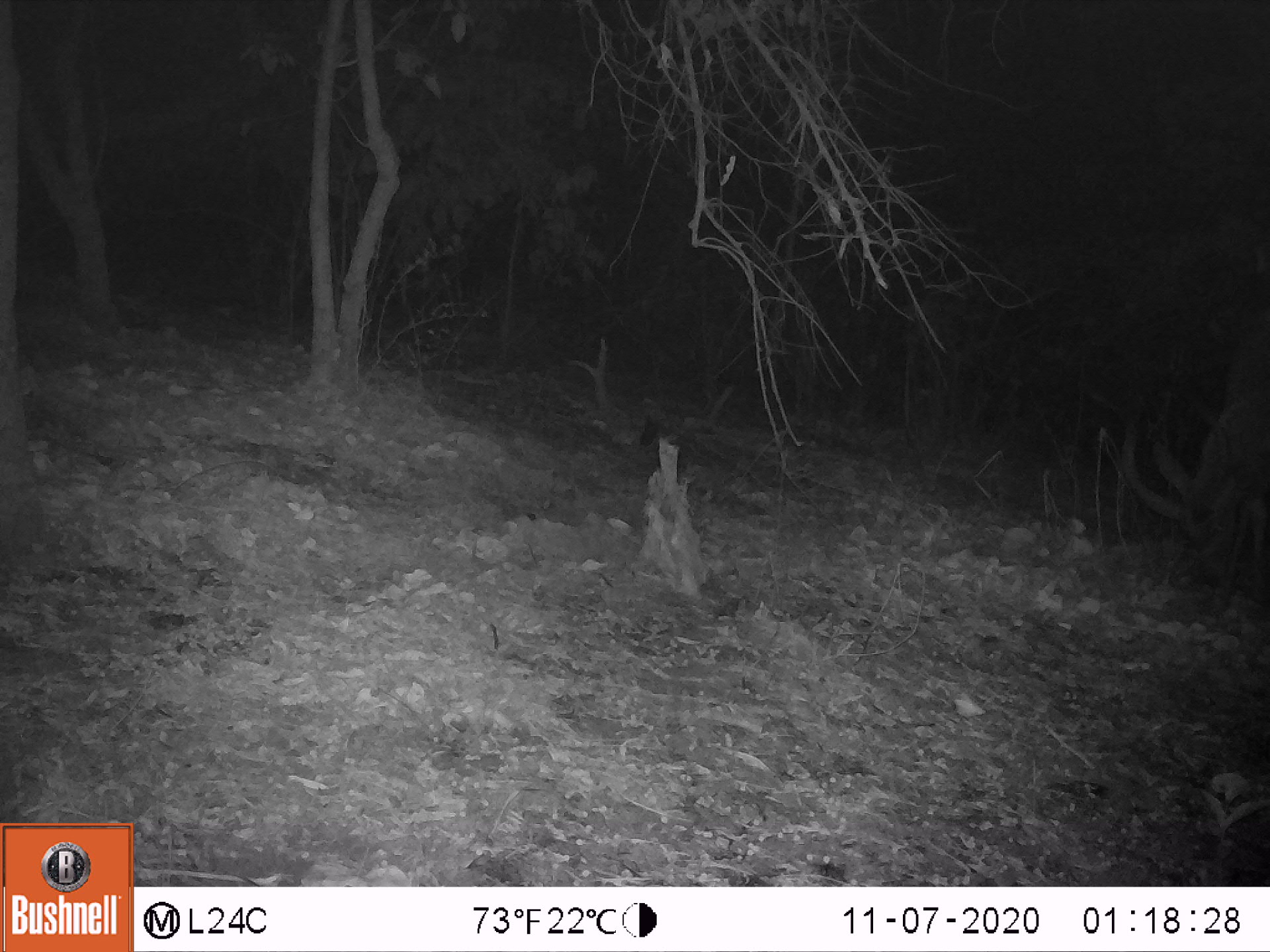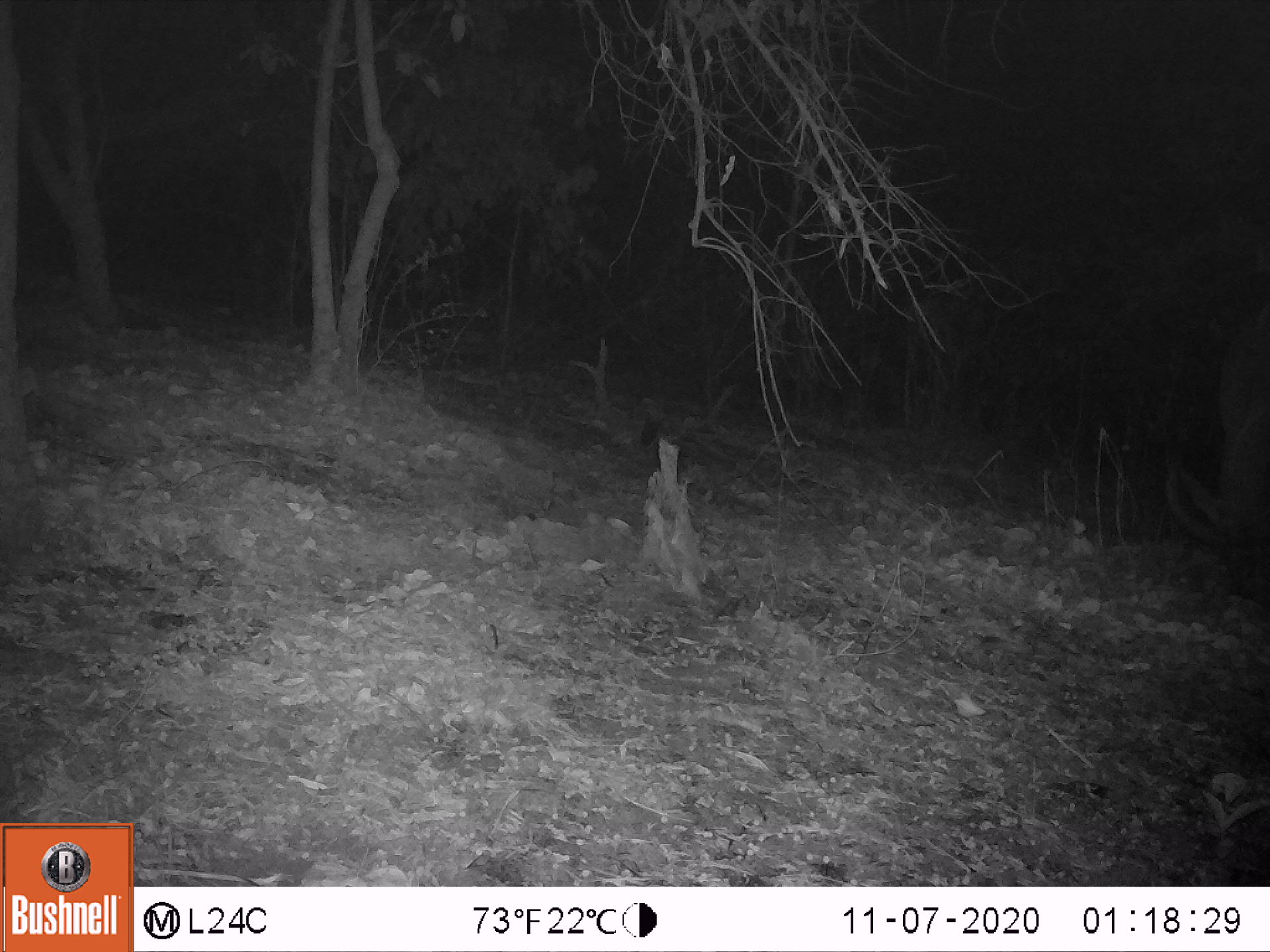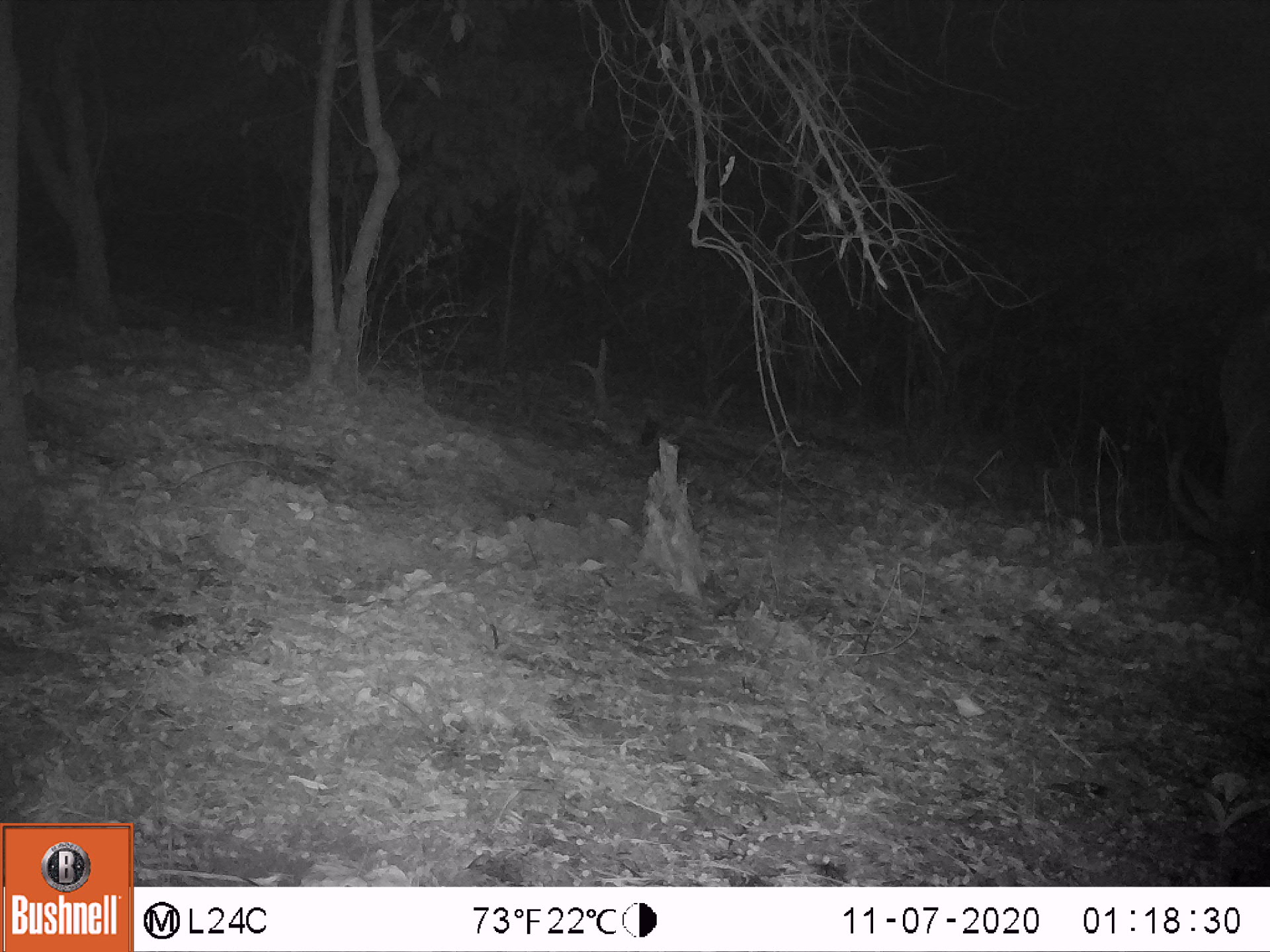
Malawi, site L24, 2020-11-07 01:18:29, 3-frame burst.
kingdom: Animalia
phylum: Chordata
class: Mammalia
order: Artiodactyla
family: Bovidae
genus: Hippotragus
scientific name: Hippotragus niger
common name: sable antelope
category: sable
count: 1